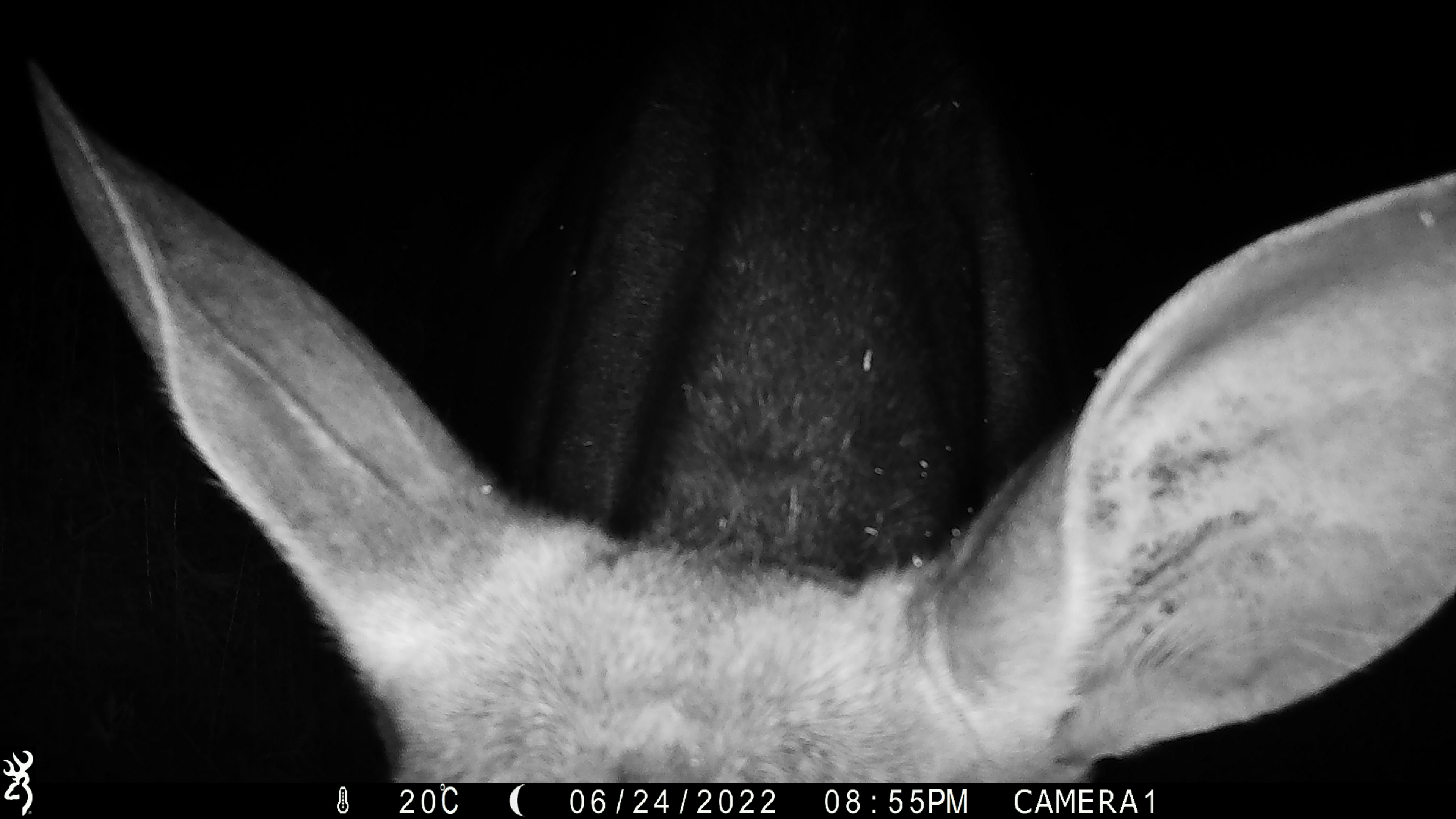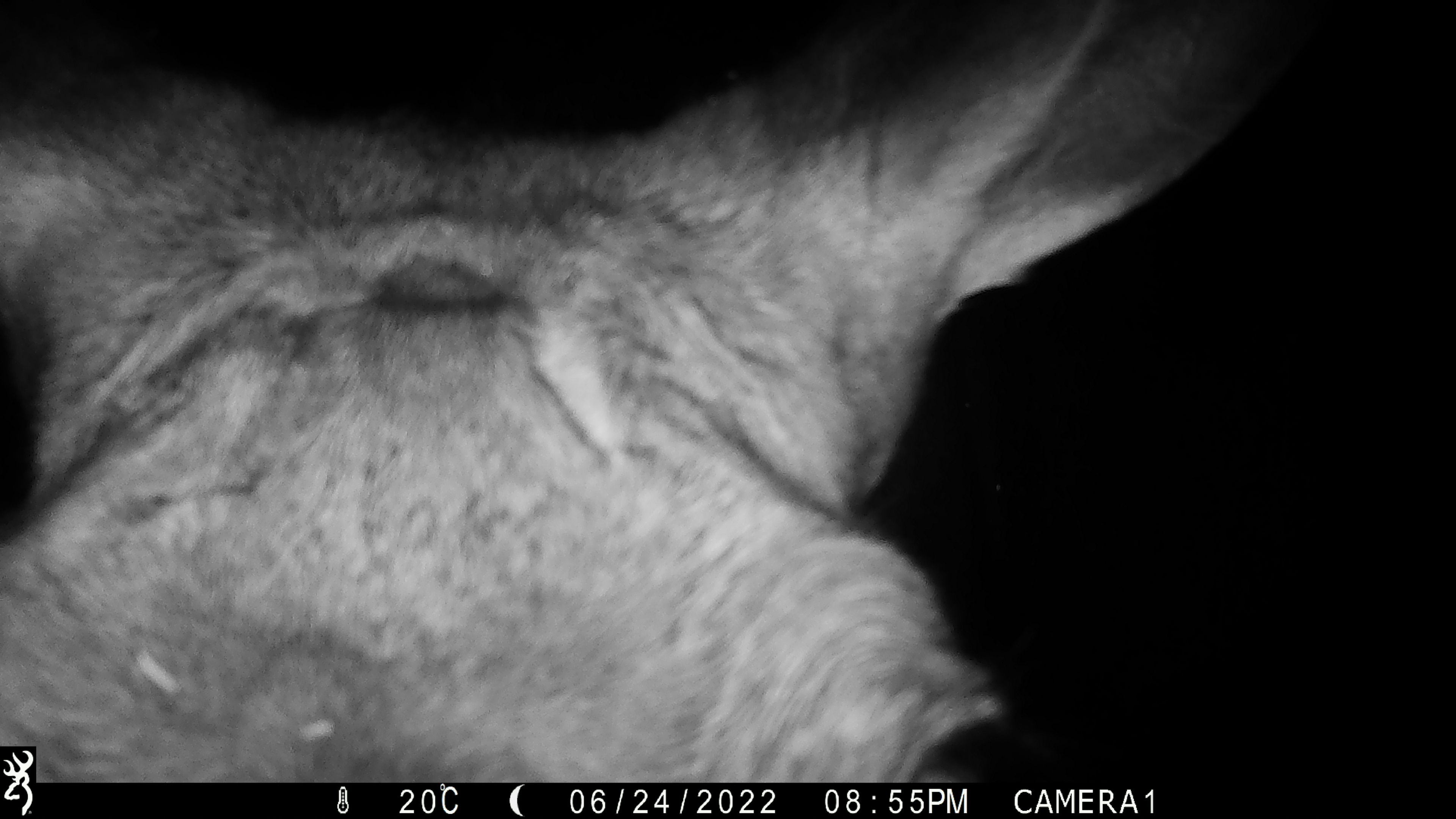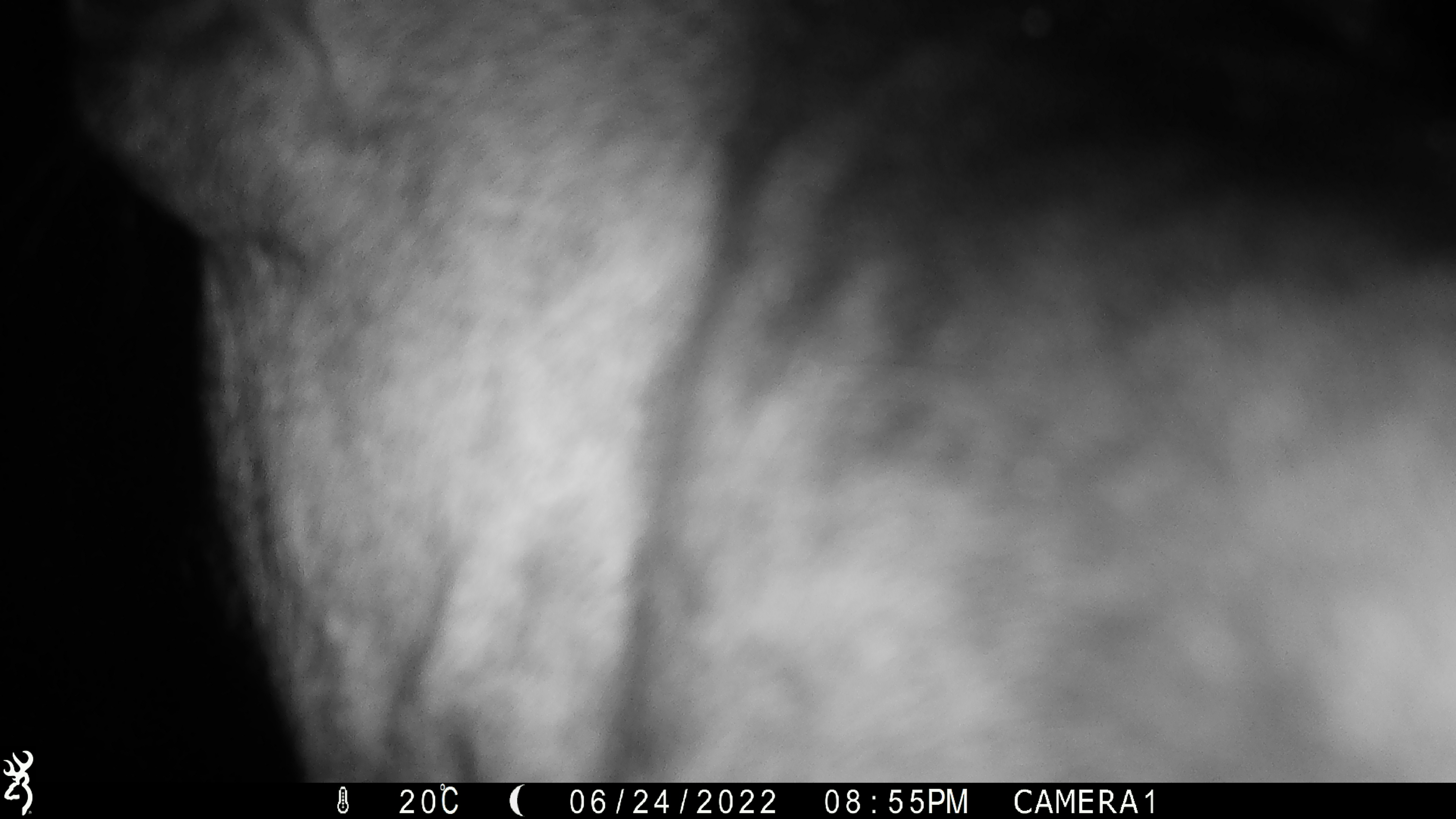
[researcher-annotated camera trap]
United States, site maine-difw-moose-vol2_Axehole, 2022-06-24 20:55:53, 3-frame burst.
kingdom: Animalia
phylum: Chordata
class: Mammalia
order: Artiodactyla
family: Cervidae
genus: Alces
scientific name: Alces alces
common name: moose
Moose (Alces alces).